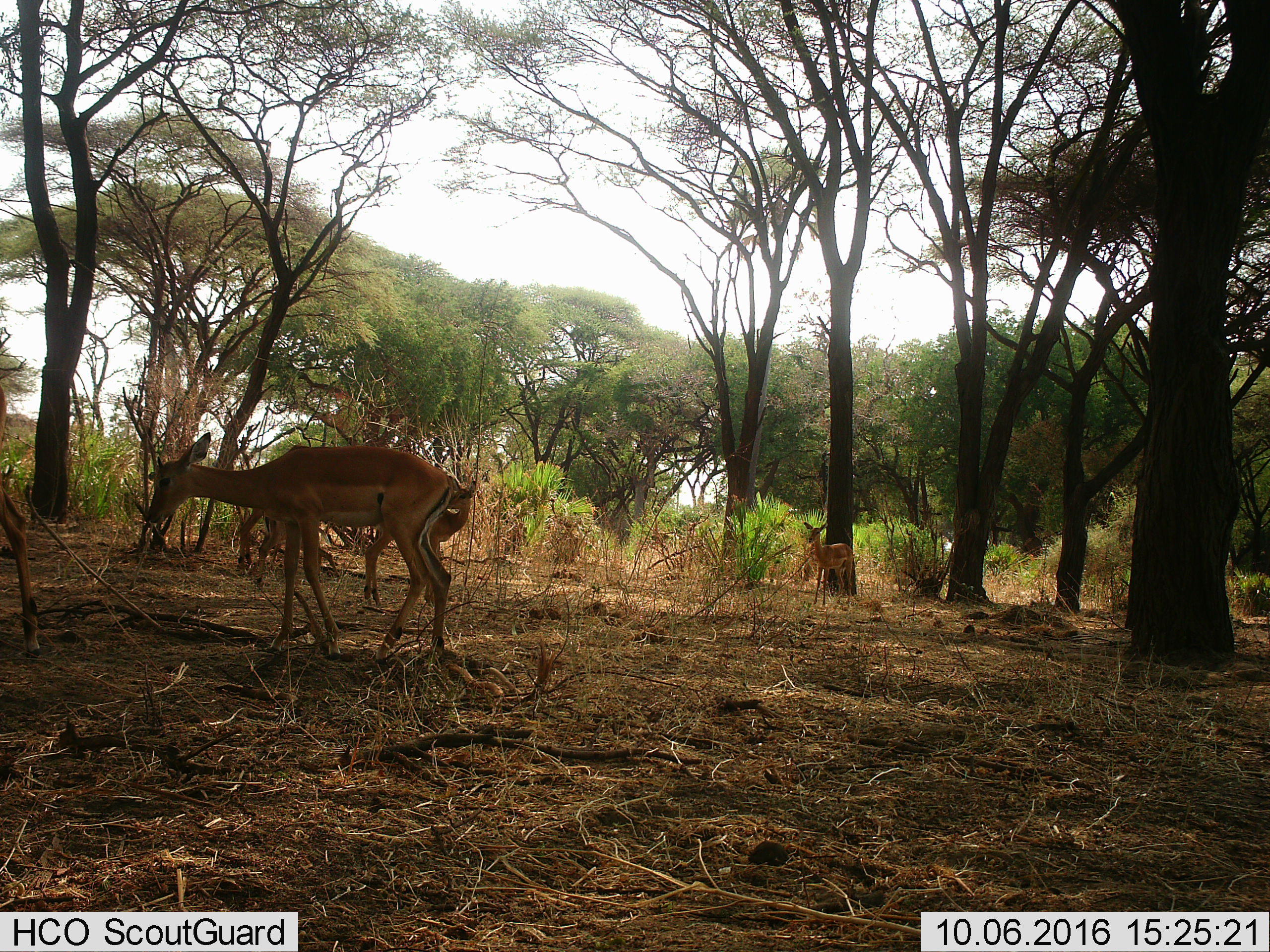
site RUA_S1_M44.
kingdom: Animalia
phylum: Chordata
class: Mammalia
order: Artiodactyla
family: Bovidae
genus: Aepyceros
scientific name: Aepyceros melampus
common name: impala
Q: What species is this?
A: Impala (Aepyceros melampus).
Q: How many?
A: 5.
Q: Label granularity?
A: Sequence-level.